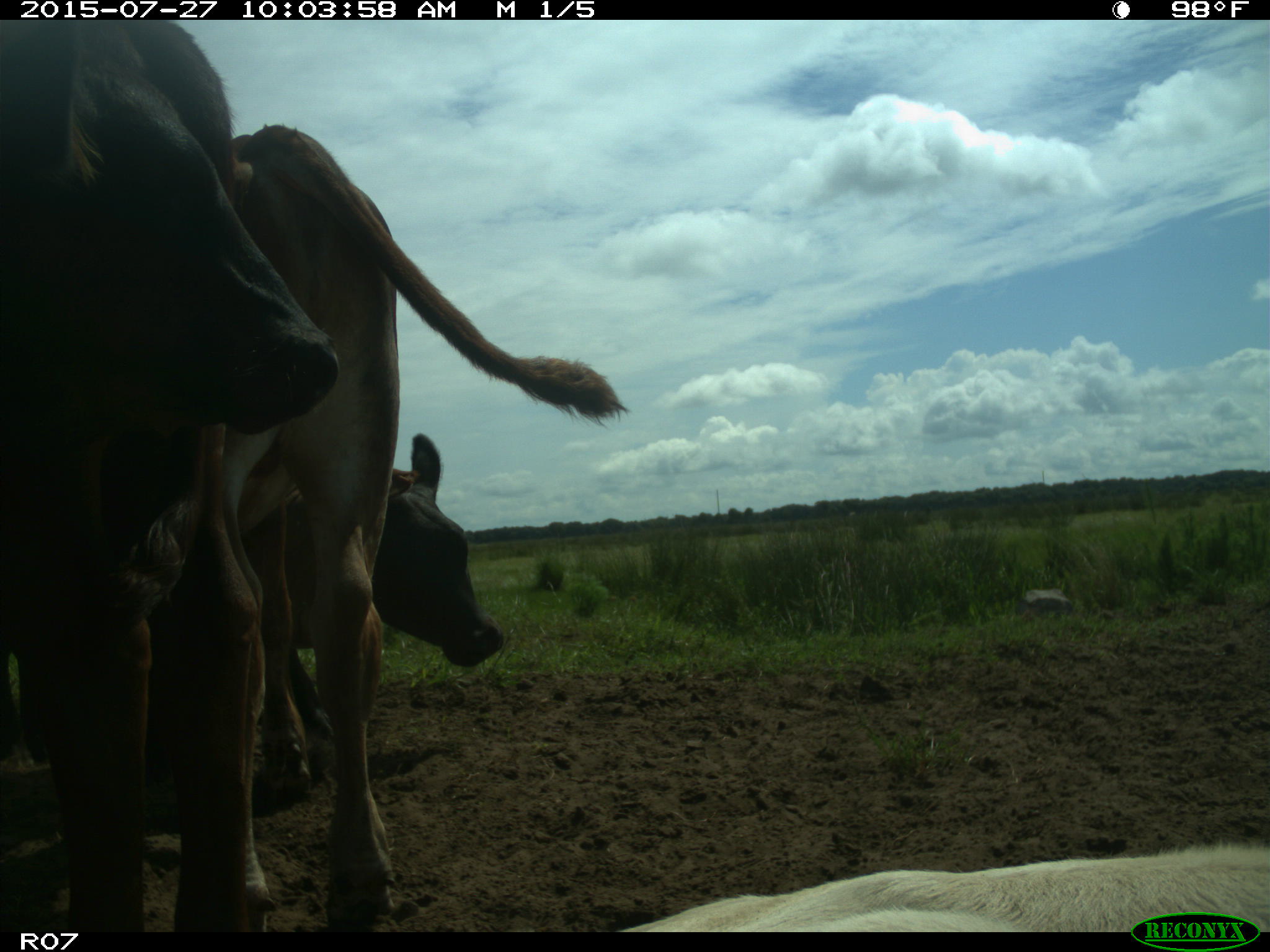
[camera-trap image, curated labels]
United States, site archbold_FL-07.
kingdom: Animalia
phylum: Chordata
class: Mammalia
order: Artiodactyla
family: Bovidae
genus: Bos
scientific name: Bos taurus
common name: domestic cow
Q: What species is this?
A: Bos taurus (domestic cow).